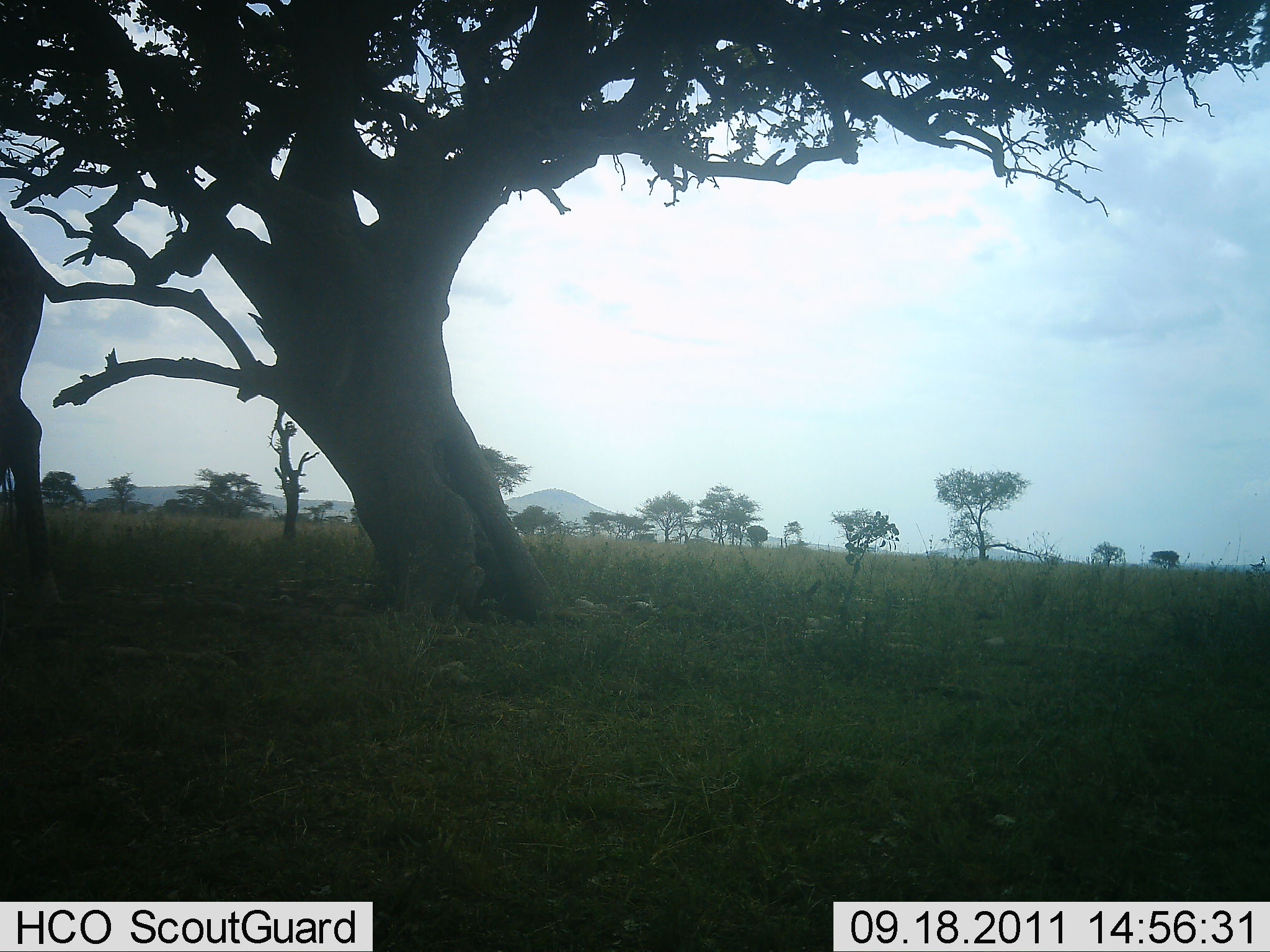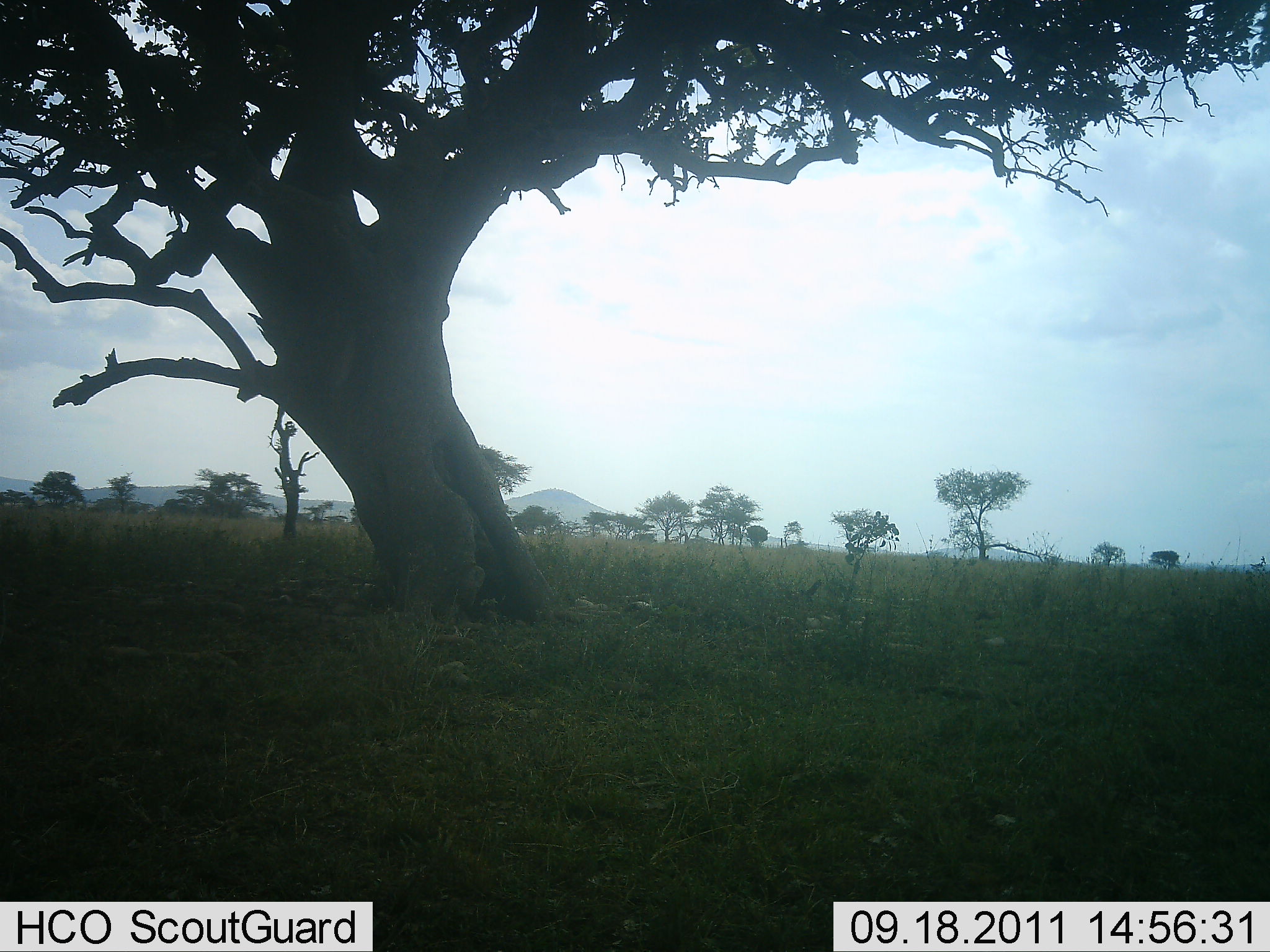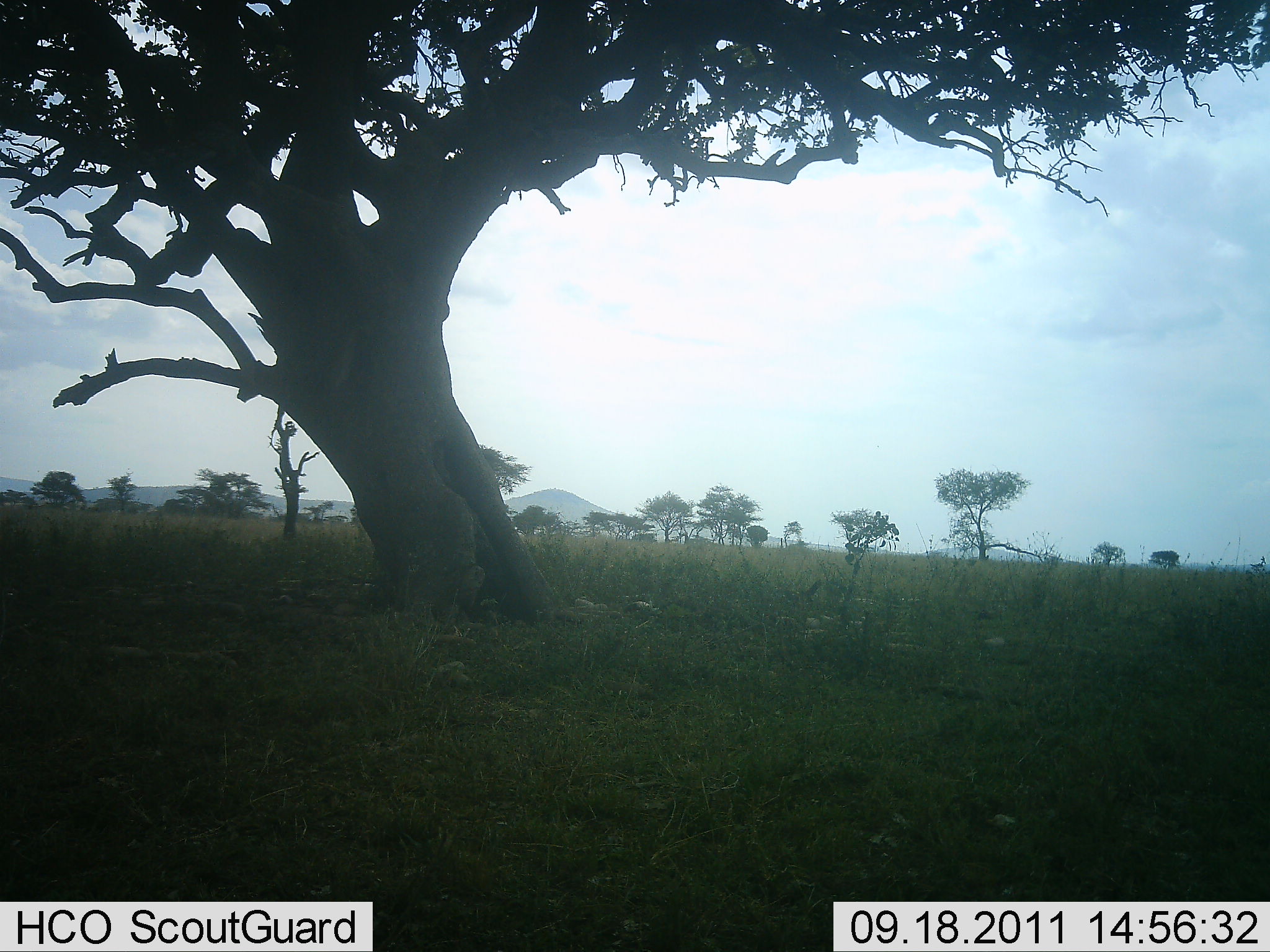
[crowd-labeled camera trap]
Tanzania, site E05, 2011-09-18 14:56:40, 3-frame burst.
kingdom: Animalia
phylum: Chordata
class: Mammalia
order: Artiodactyla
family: Giraffidae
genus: Giraffa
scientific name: Giraffa camelopardalis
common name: giraffe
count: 1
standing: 22%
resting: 0%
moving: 78%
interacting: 0%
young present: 0%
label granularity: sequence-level